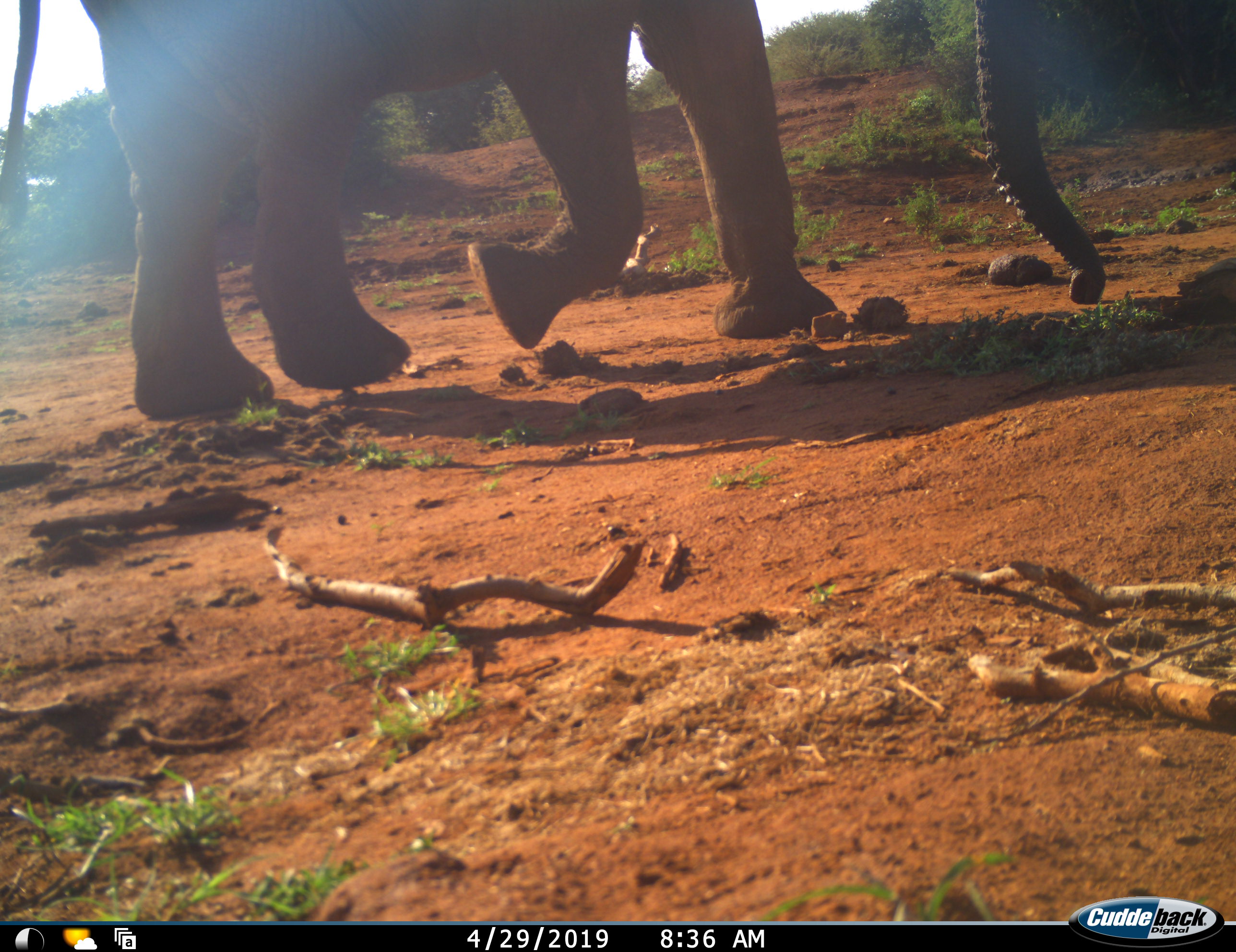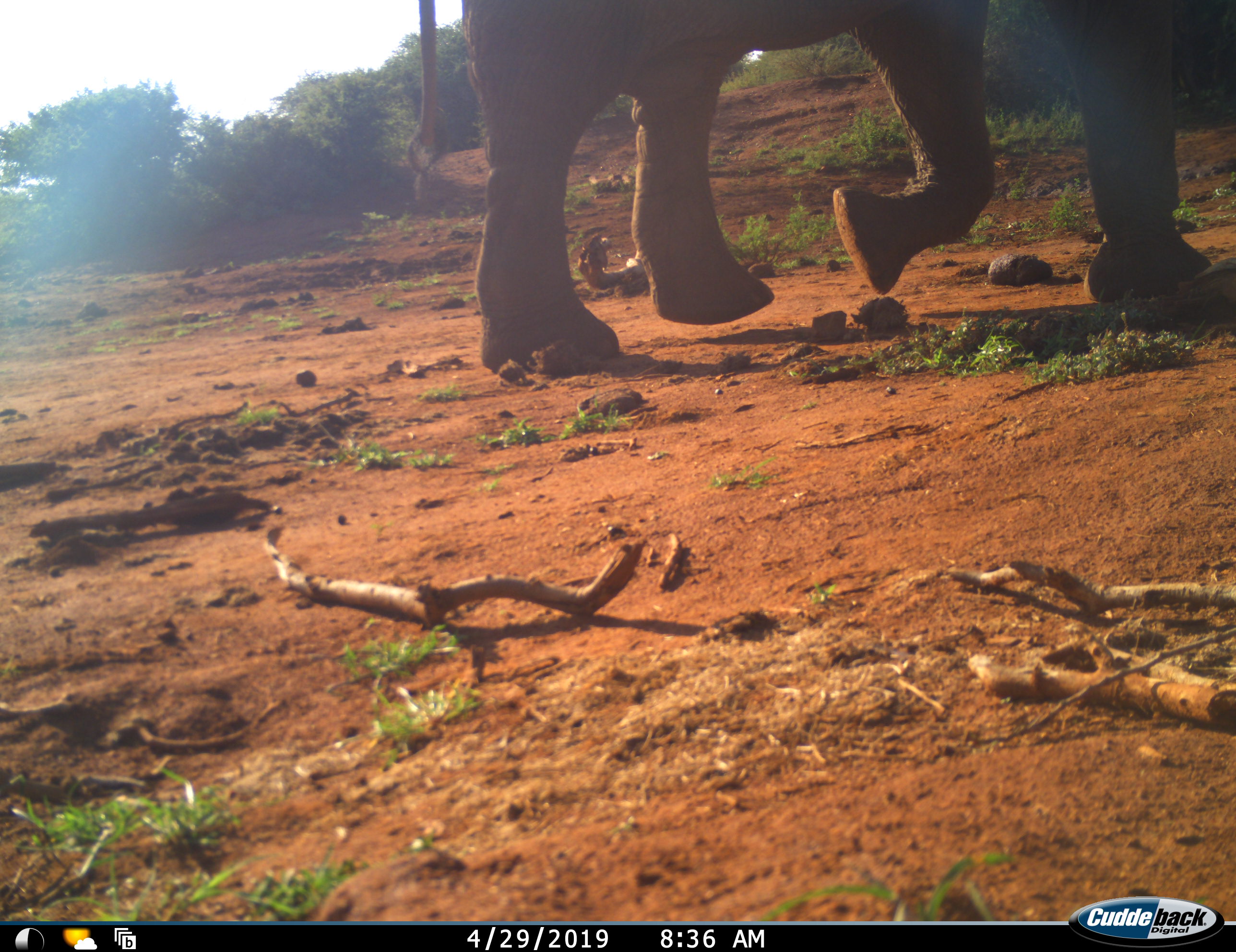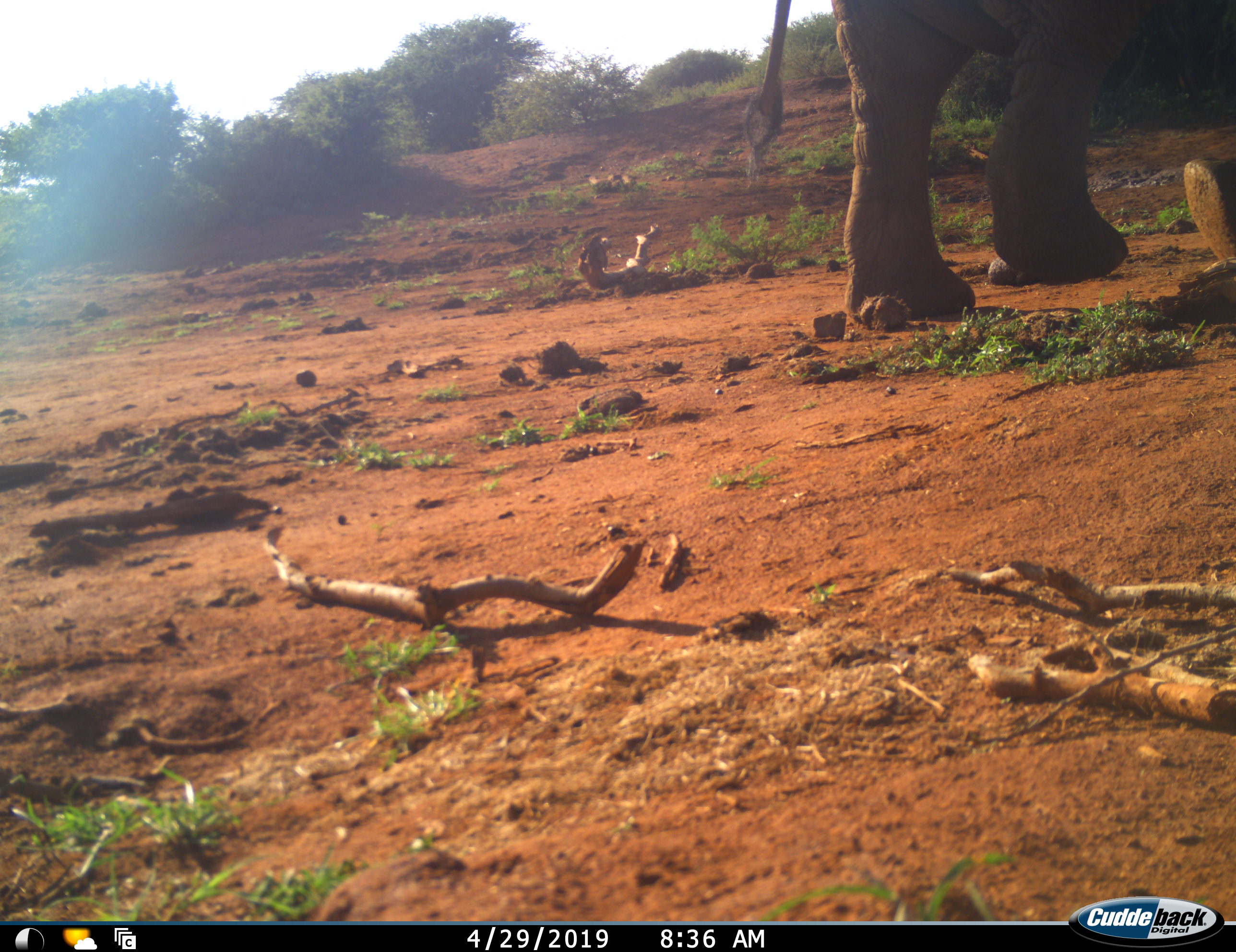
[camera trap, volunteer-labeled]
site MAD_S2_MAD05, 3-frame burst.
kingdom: Animalia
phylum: Chordata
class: Mammalia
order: Proboscidea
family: Elephantidae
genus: Loxodonta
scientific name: Loxodonta africana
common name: african bush elephant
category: elephant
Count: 1.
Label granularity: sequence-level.